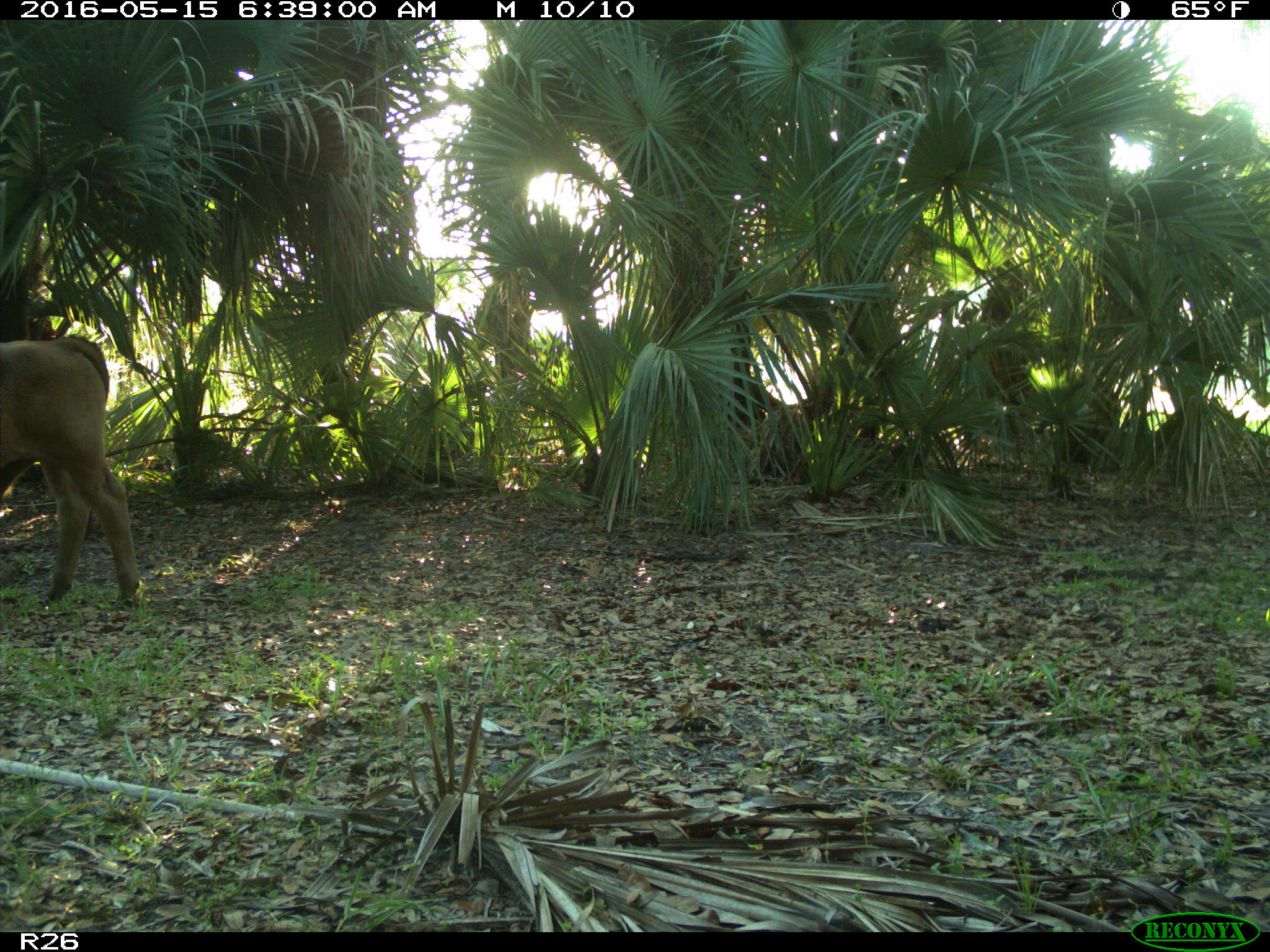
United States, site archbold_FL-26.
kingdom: Animalia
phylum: Chordata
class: Mammalia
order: Artiodactyla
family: Bovidae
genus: Bos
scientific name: Bos taurus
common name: domestic cow